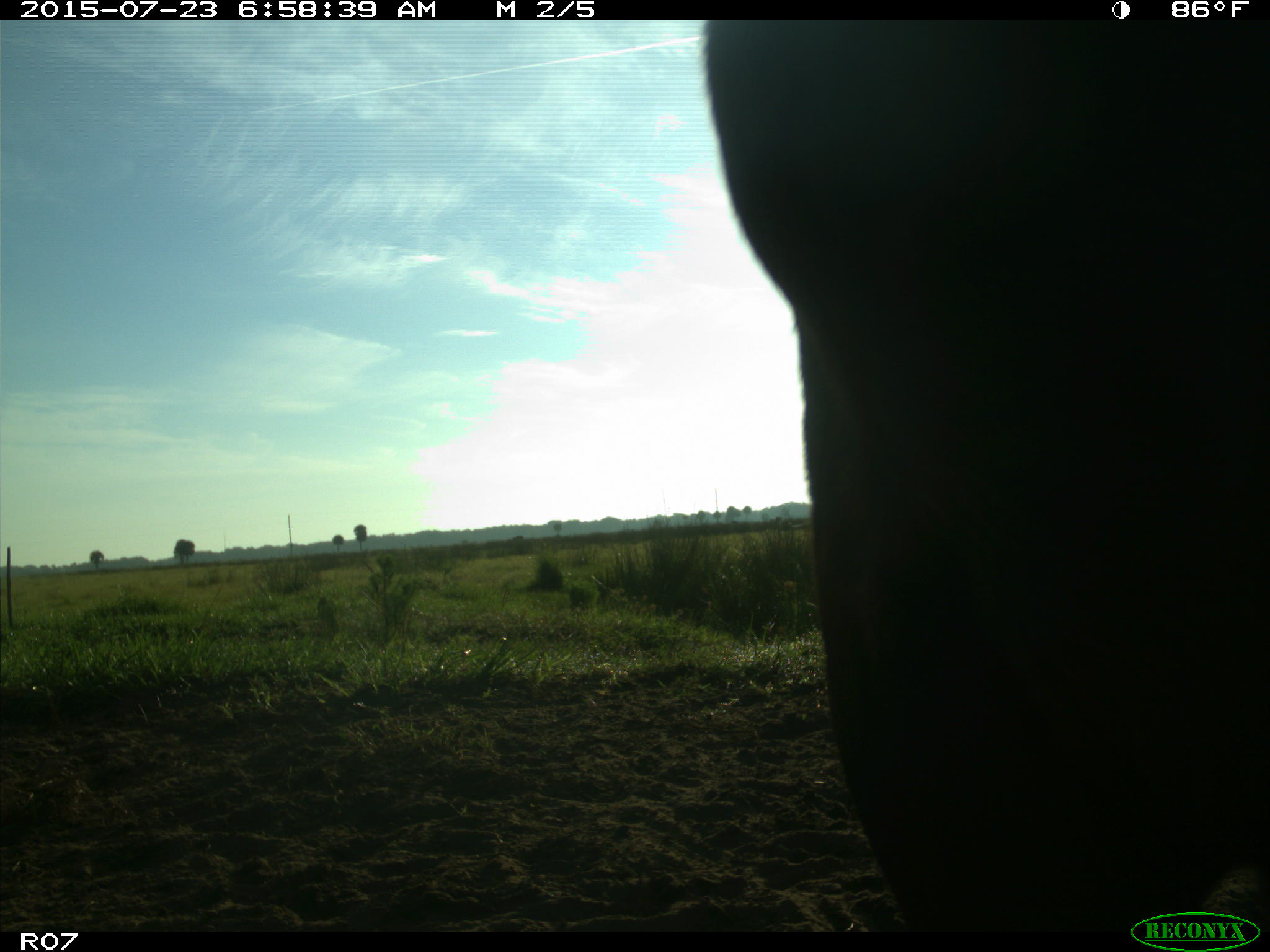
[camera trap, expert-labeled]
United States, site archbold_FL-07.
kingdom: Animalia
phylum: Chordata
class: Mammalia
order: Artiodactyla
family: Bovidae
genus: Bos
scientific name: Bos taurus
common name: domestic cow